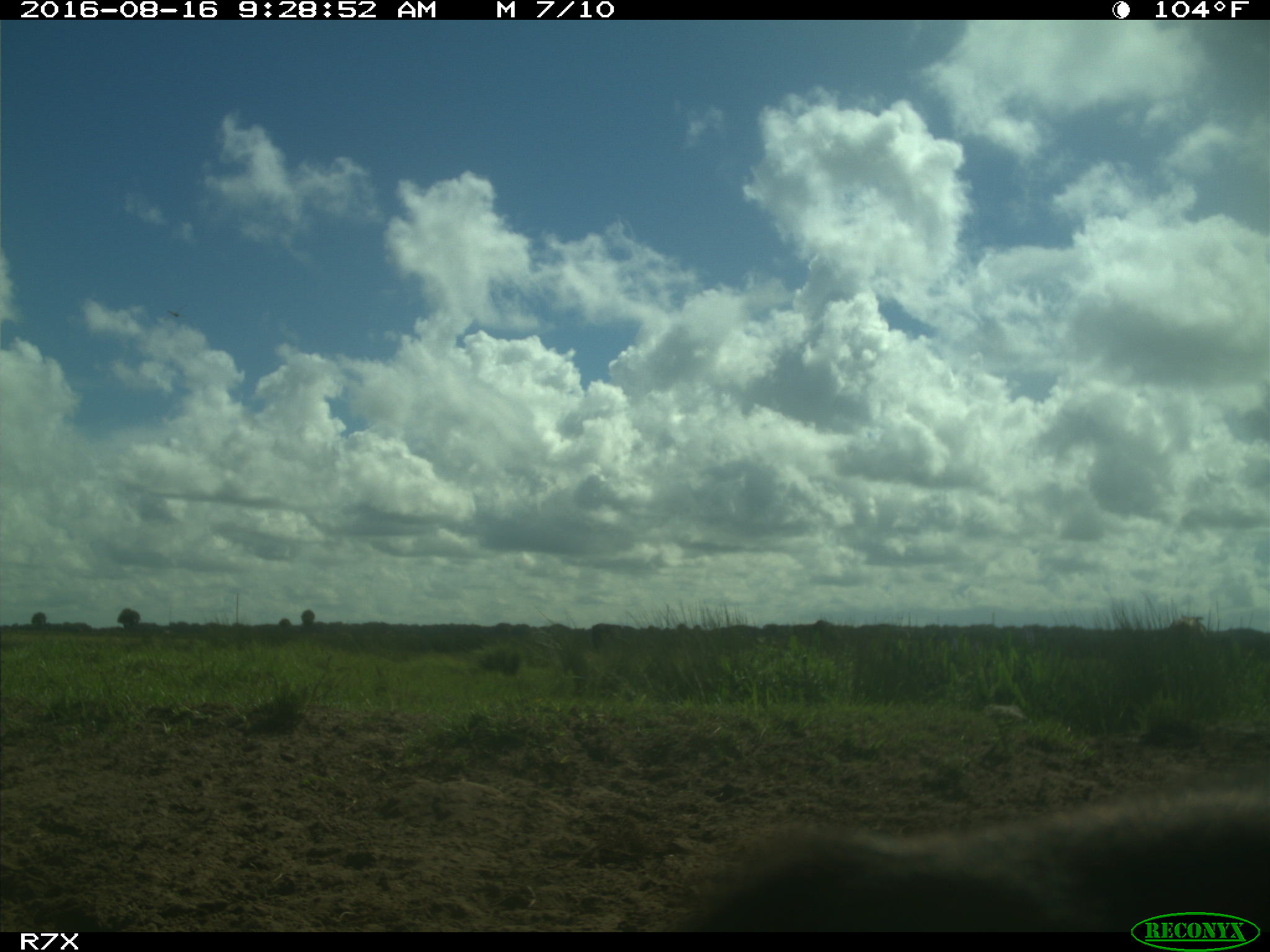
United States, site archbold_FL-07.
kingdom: Animalia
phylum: Chordata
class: Mammalia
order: Artiodactyla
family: Bovidae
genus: Bos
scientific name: Bos taurus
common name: domestic cow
Bos taurus (domestic cow).